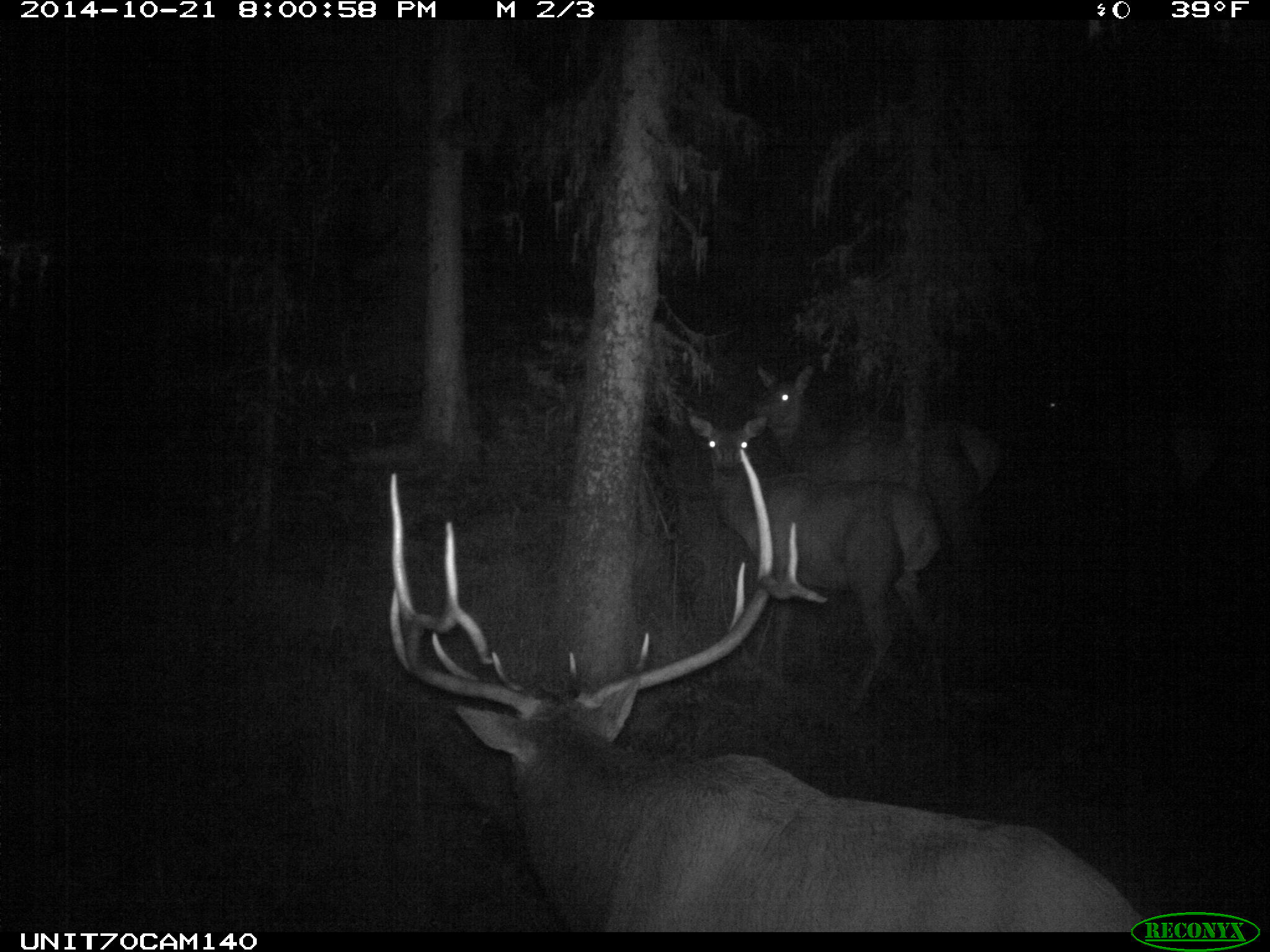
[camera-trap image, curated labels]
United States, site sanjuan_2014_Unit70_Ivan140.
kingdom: Animalia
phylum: Chordata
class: Mammalia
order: Artiodactyla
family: Cervidae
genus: Cervus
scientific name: Cervus elaphus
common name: red deer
Cervus elaphus (red deer).